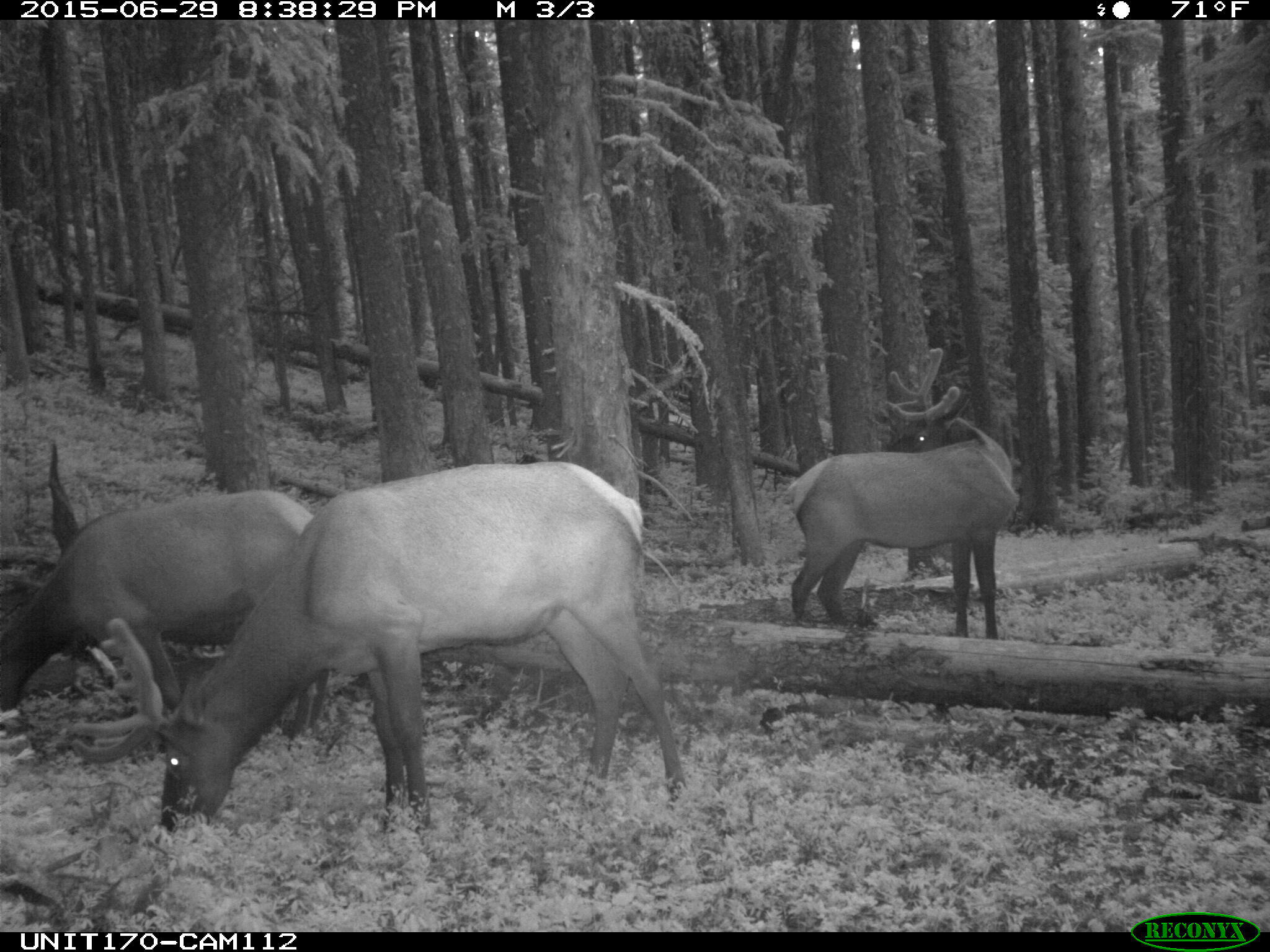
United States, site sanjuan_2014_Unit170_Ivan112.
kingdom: Animalia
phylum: Chordata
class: Mammalia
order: Artiodactyla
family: Cervidae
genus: Cervus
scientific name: Cervus elaphus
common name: red deer